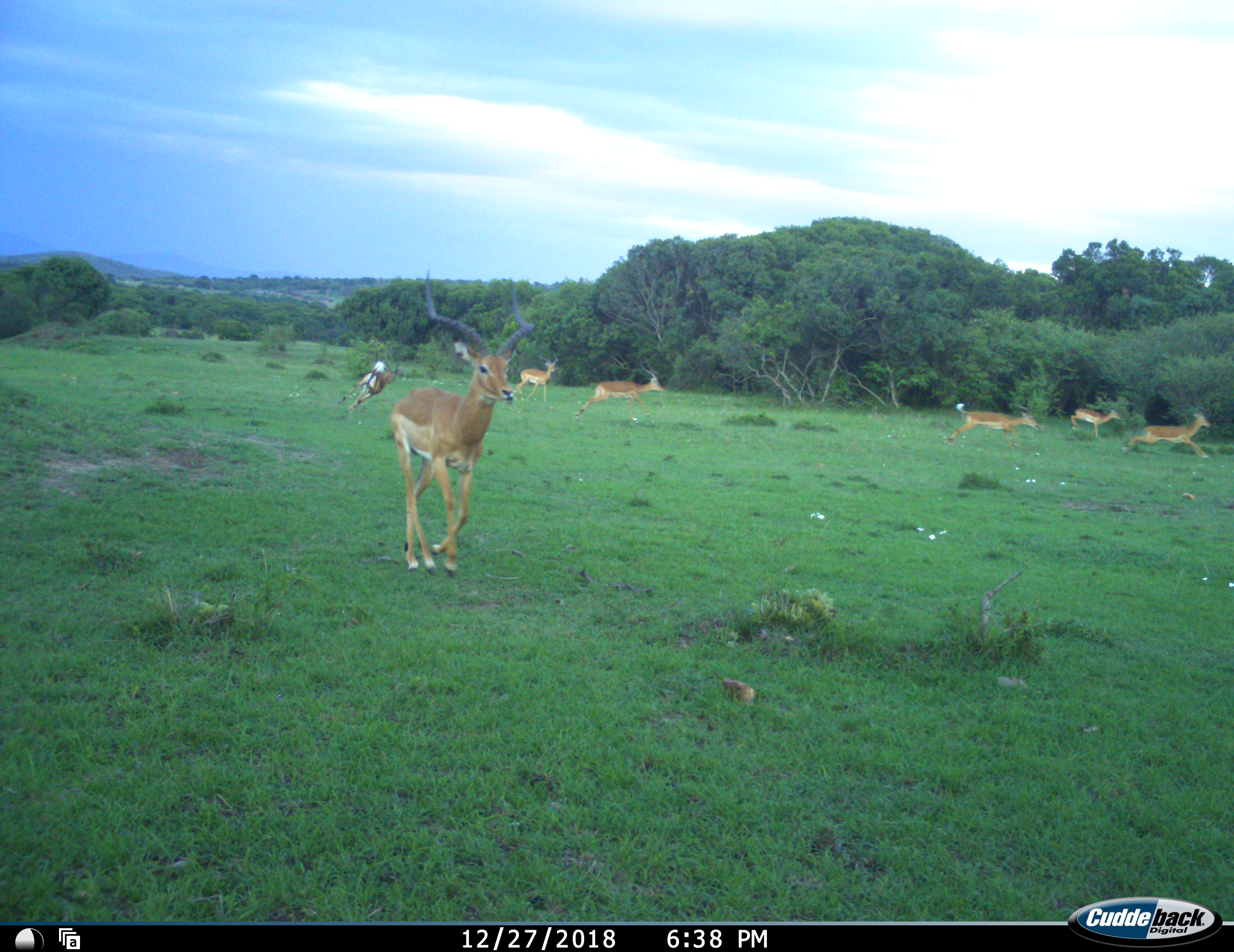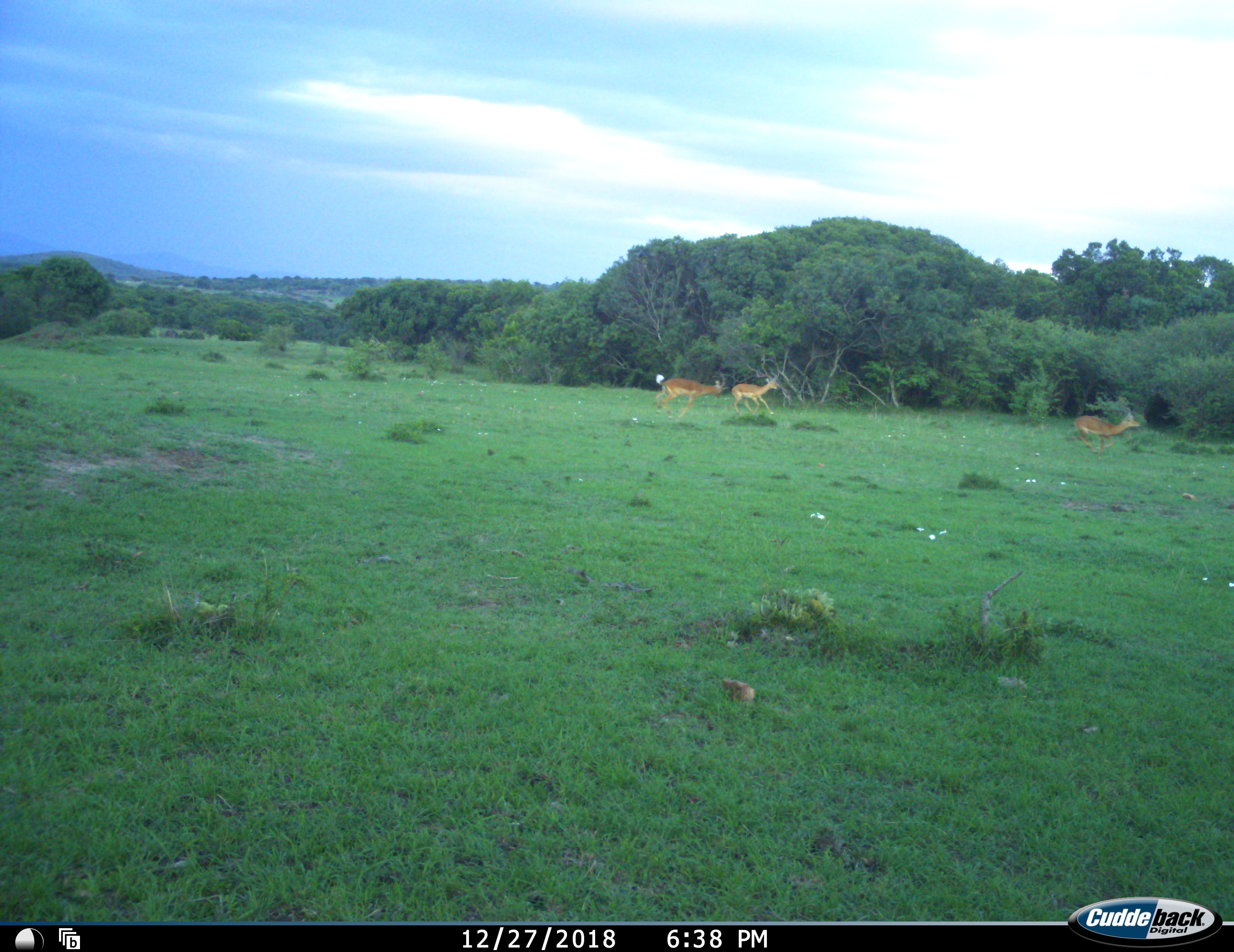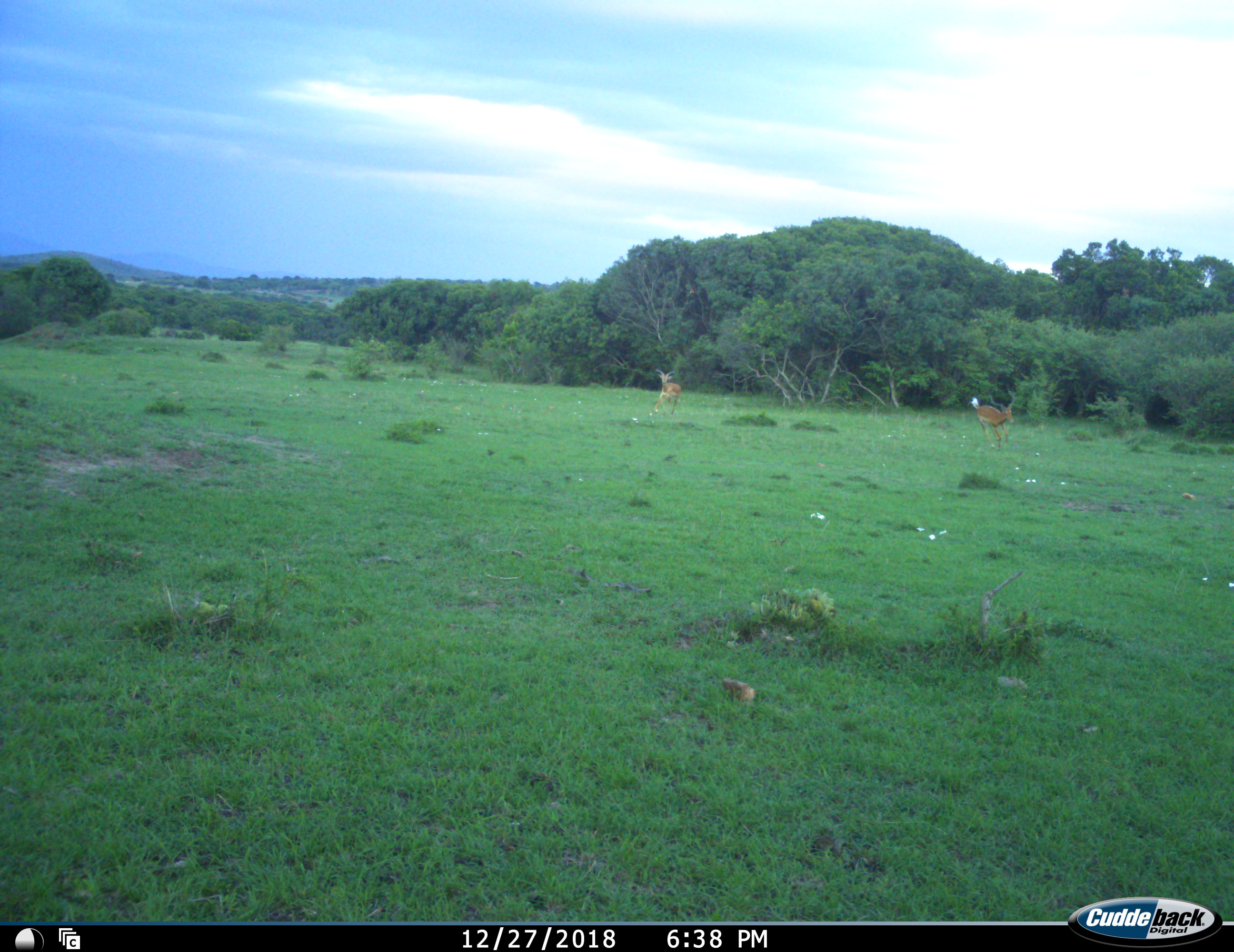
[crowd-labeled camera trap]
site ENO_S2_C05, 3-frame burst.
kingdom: Animalia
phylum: Chordata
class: Mammalia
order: Artiodactyla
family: Bovidae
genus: Aepyceros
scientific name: Aepyceros melampus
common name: impala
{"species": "impala (Aepyceros melampus)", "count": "7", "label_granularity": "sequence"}